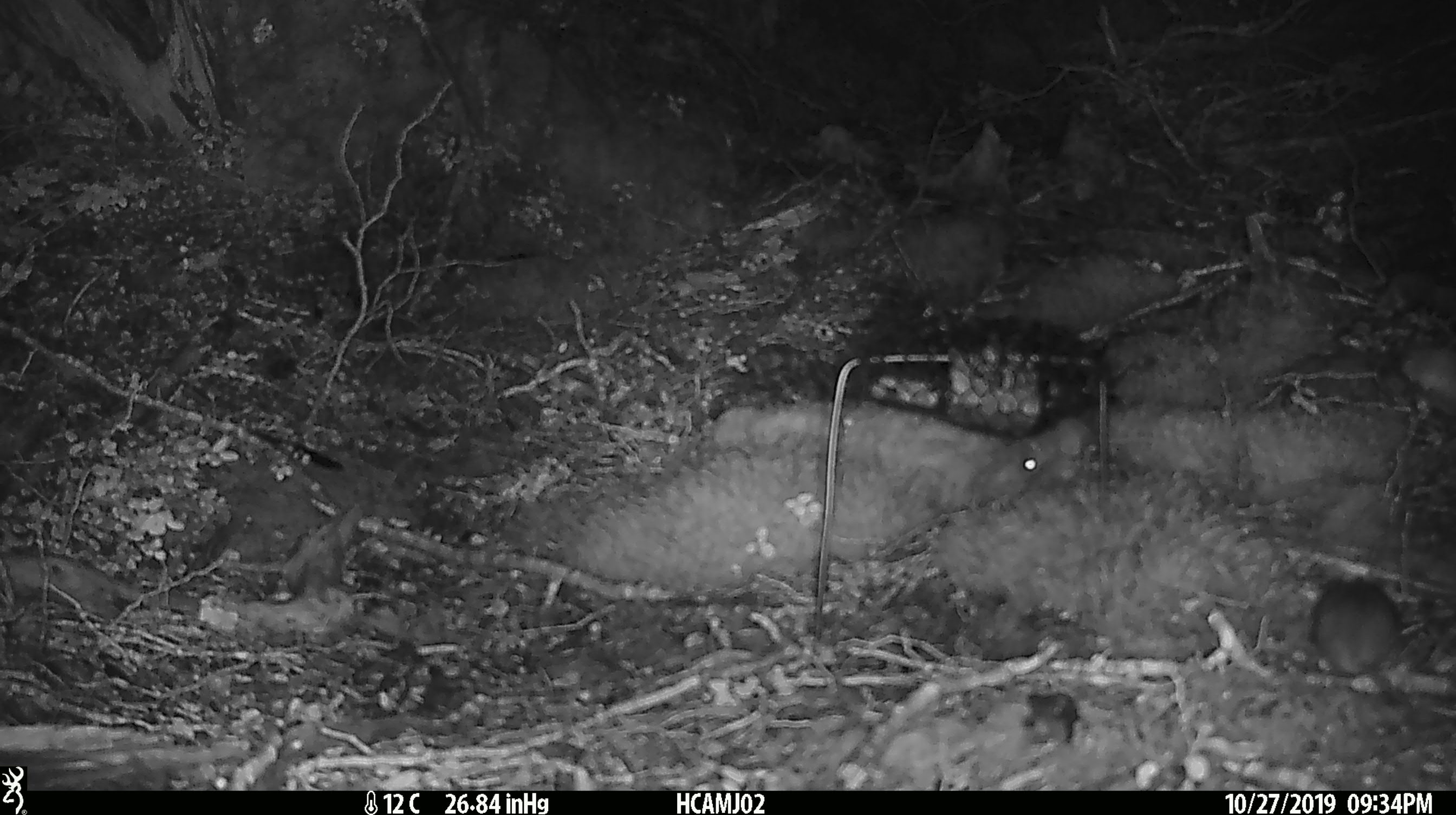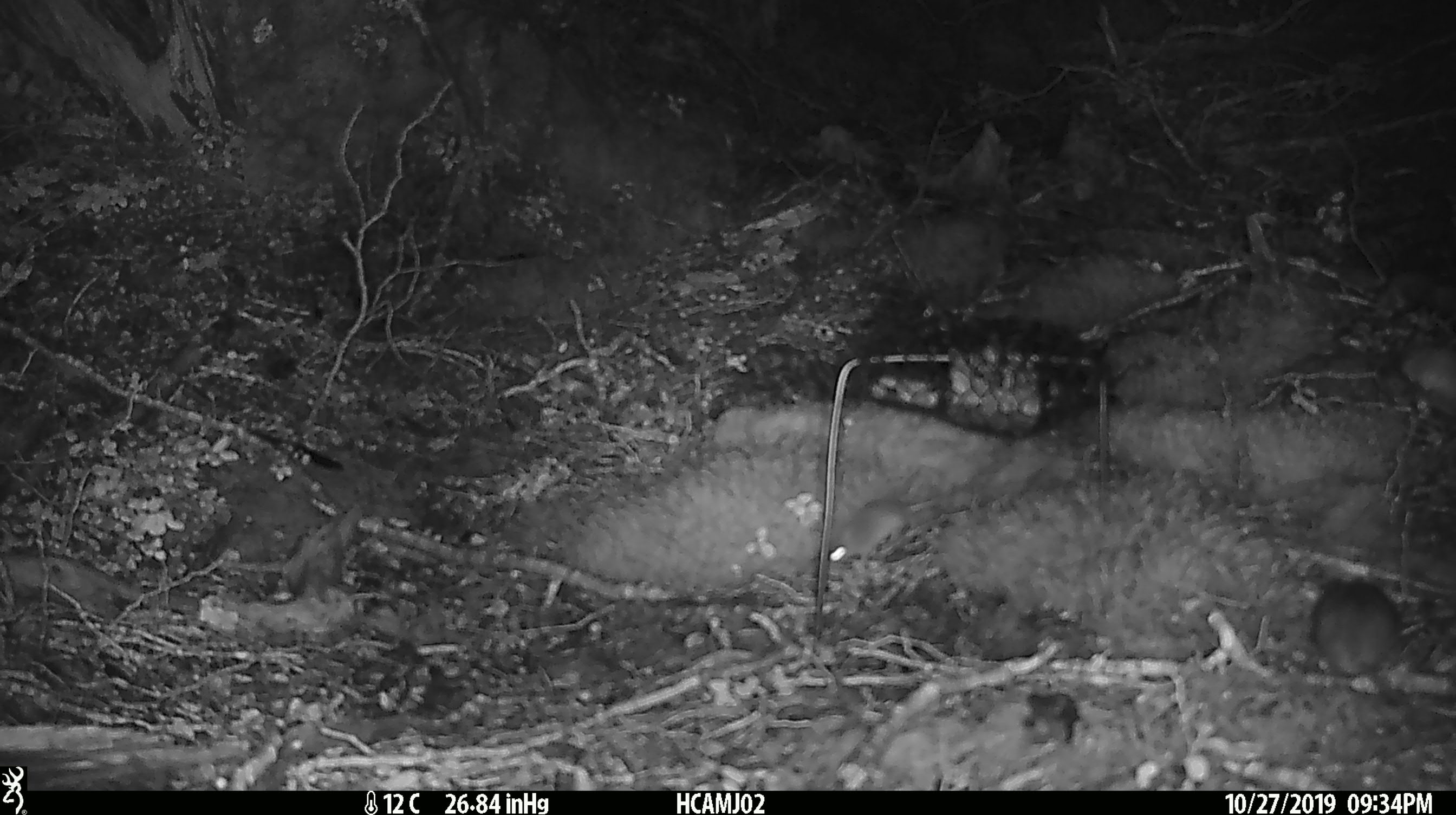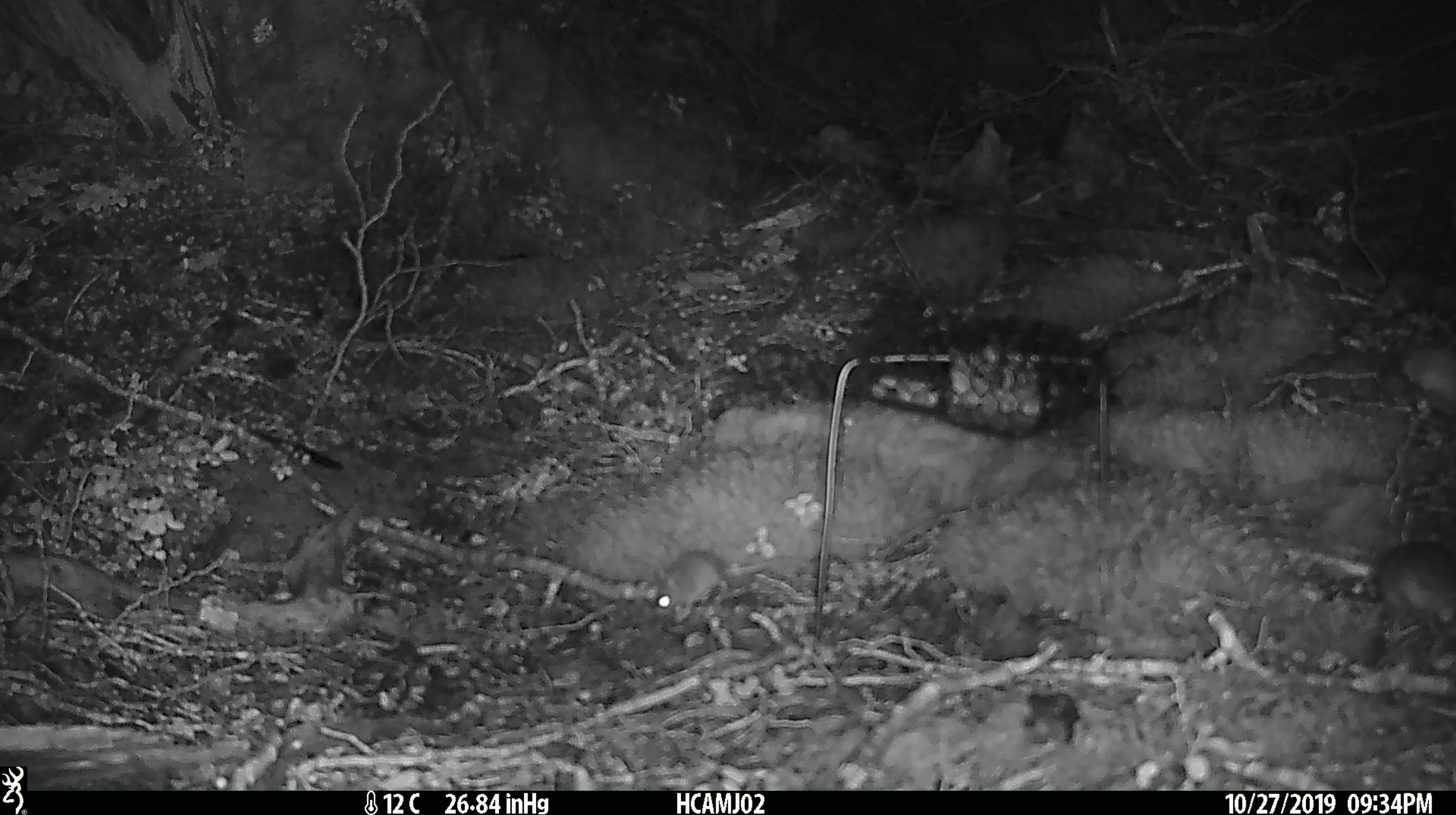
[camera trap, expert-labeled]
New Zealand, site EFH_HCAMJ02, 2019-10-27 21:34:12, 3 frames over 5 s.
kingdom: Animalia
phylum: Chordata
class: Mammalia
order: Rodentia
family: Muridae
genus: Mus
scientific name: Mus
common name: mouse